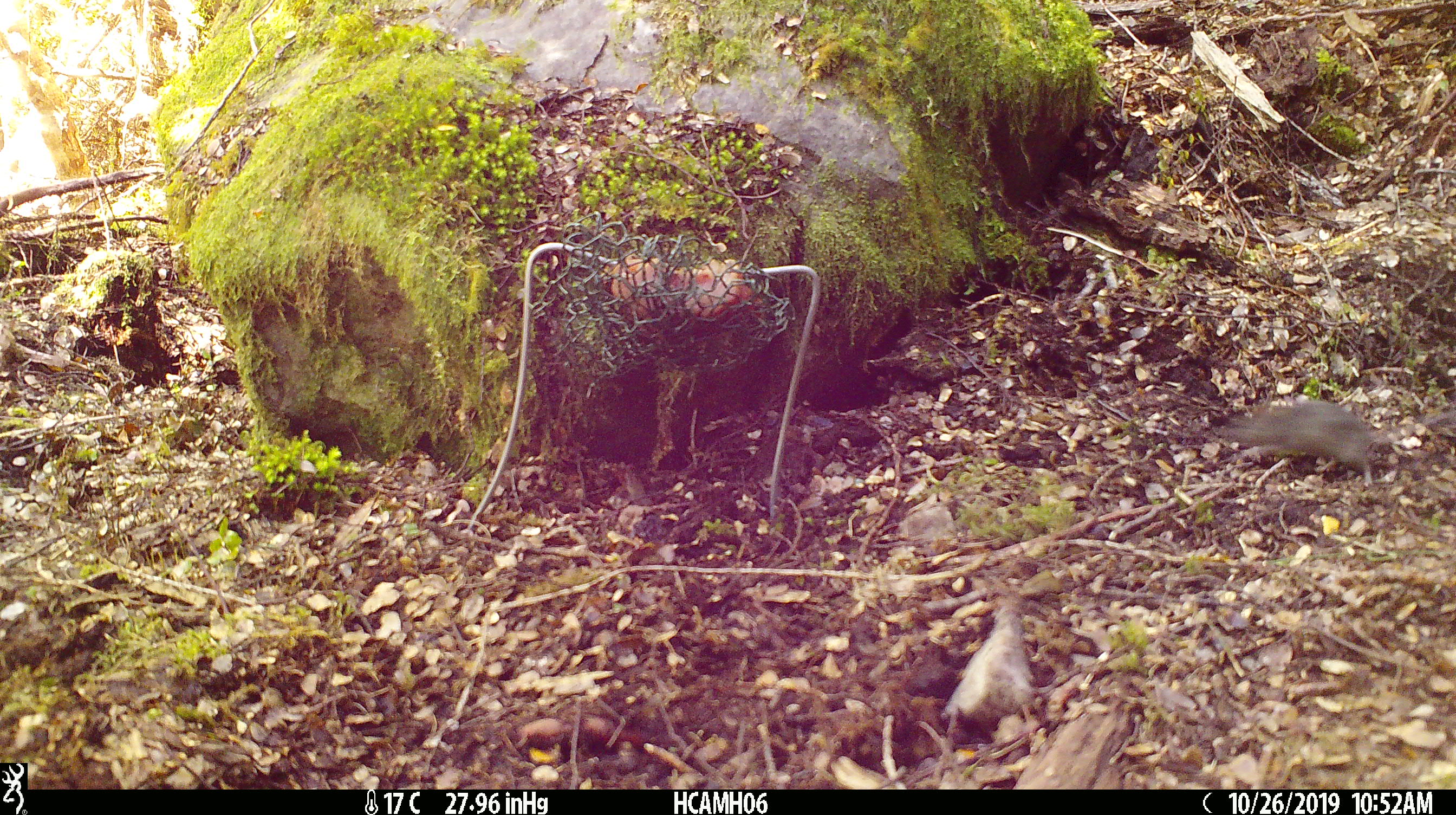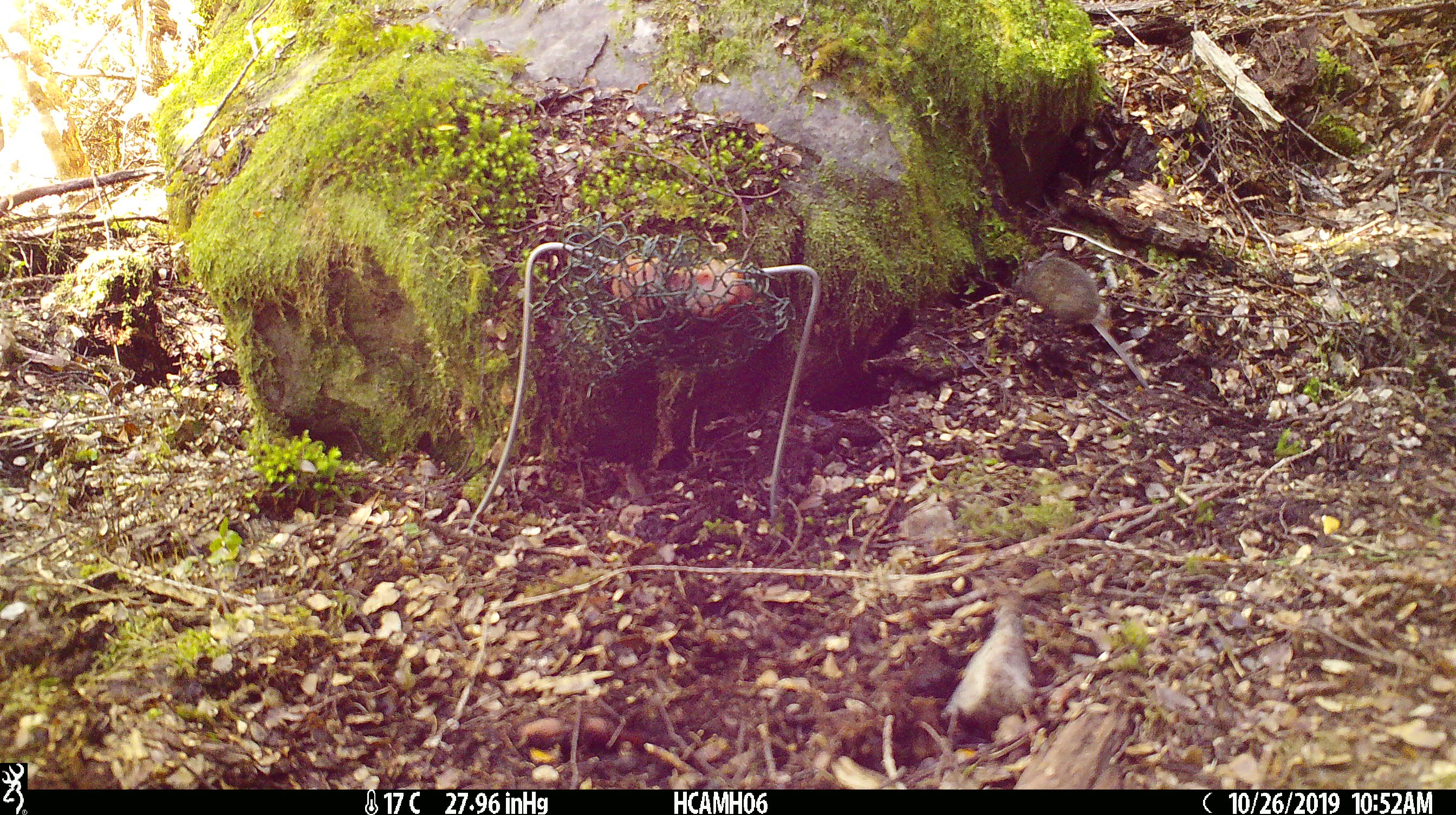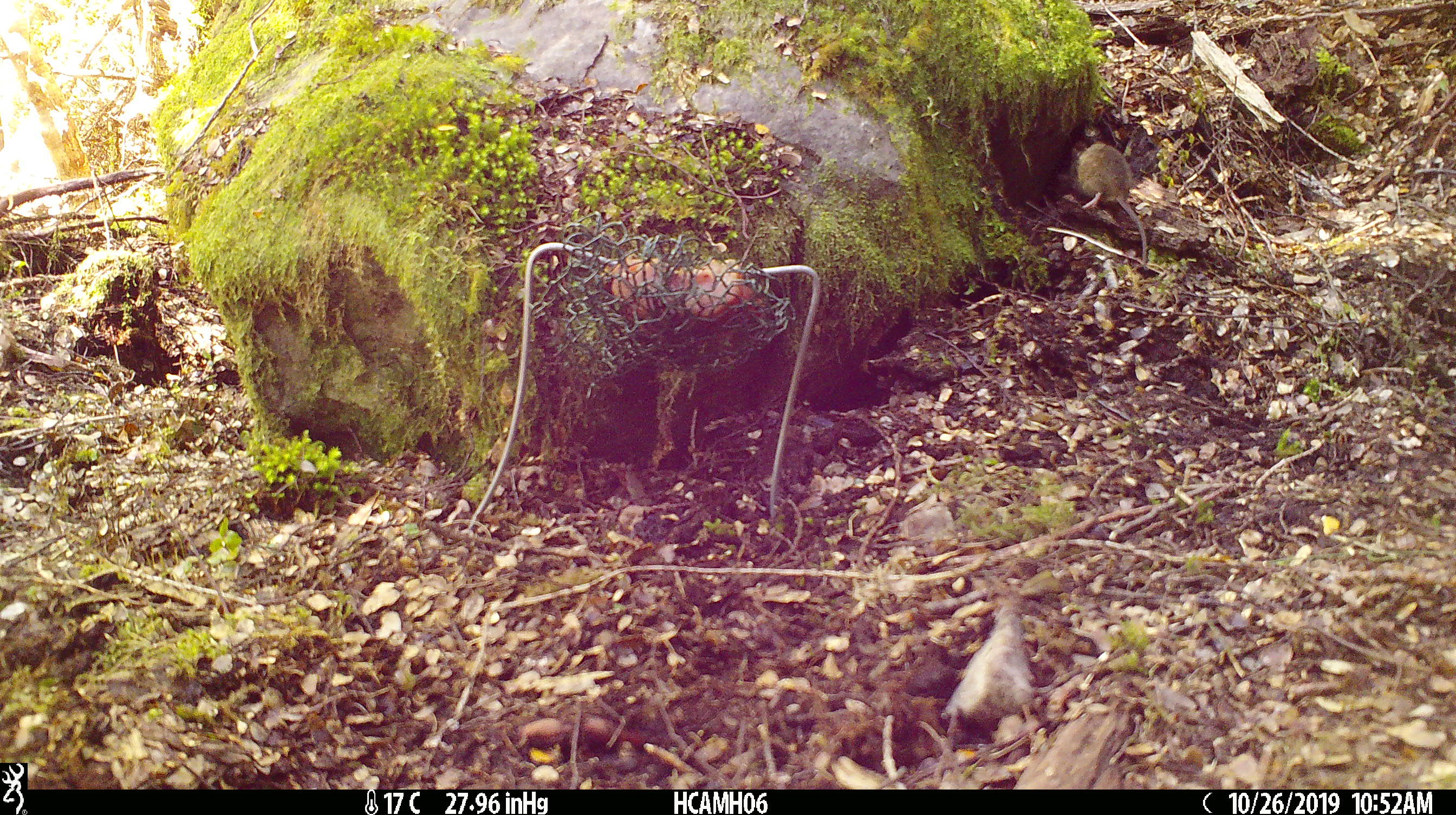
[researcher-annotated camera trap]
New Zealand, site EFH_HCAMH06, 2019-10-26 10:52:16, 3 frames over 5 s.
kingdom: Animalia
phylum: Chordata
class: Mammalia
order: Rodentia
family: Muridae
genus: Mus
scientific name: Mus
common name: mouse